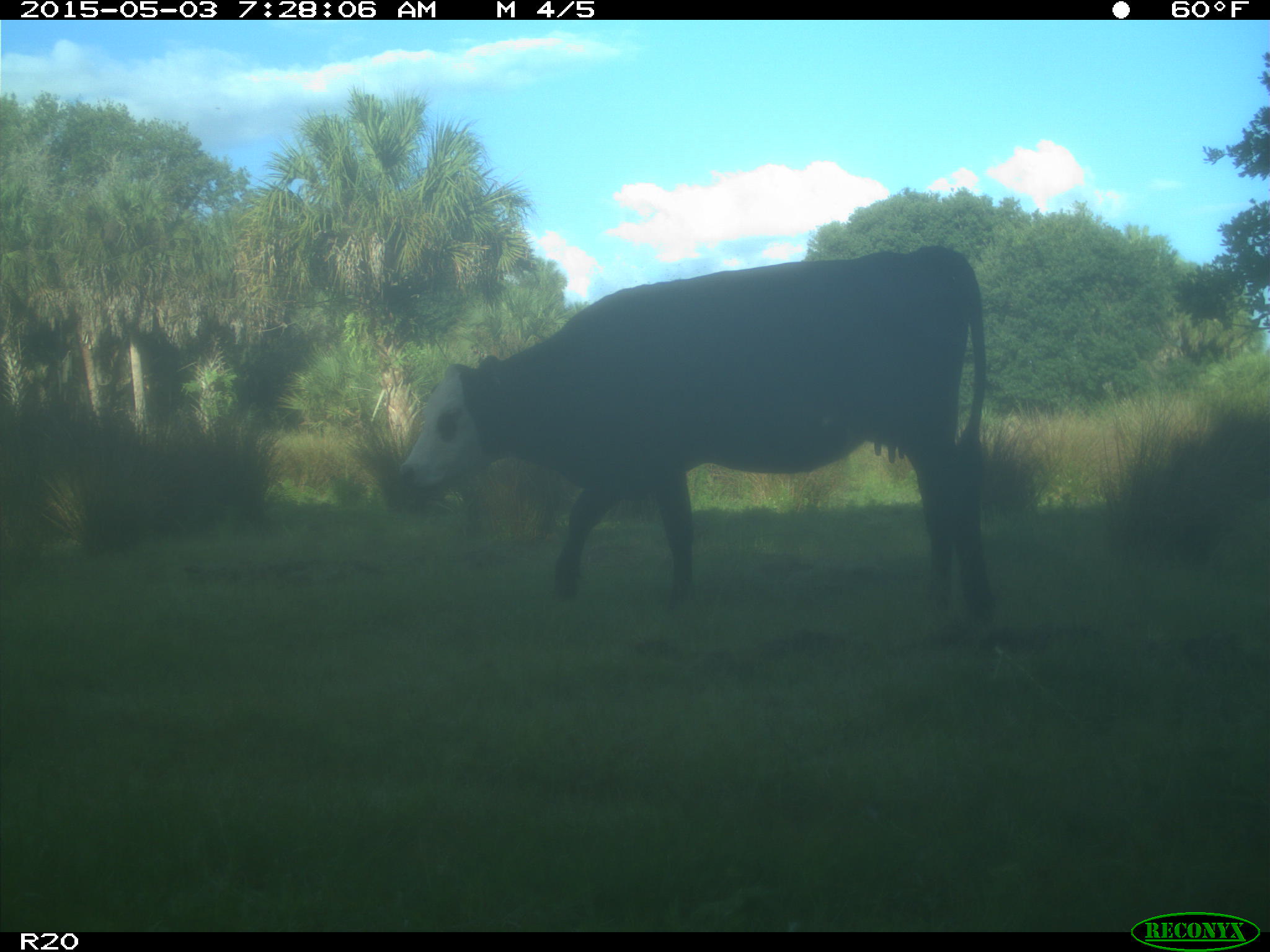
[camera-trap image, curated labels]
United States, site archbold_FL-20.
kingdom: Animalia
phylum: Chordata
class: Mammalia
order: Artiodactyla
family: Bovidae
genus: Bos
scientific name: Bos taurus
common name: domestic cow